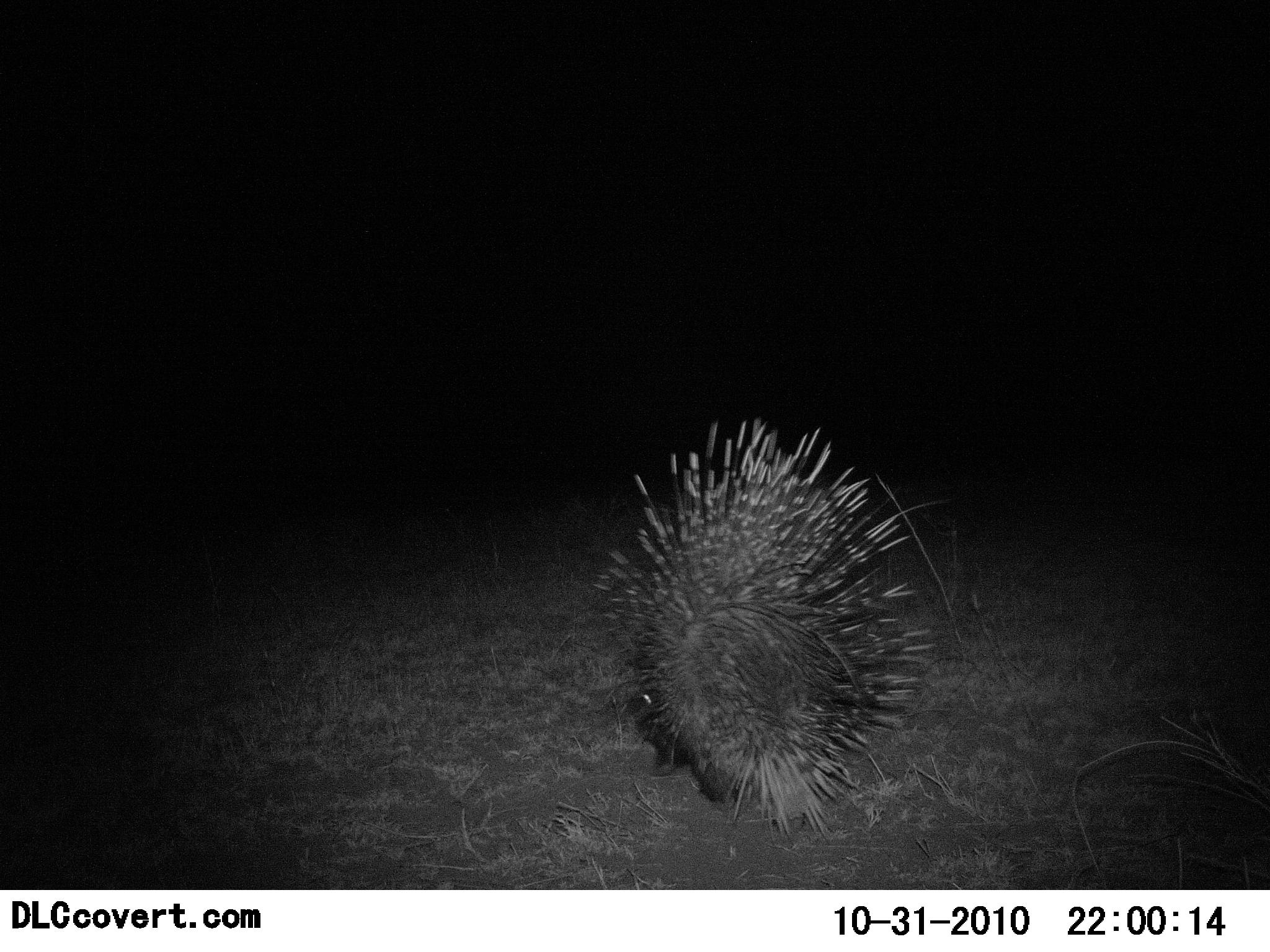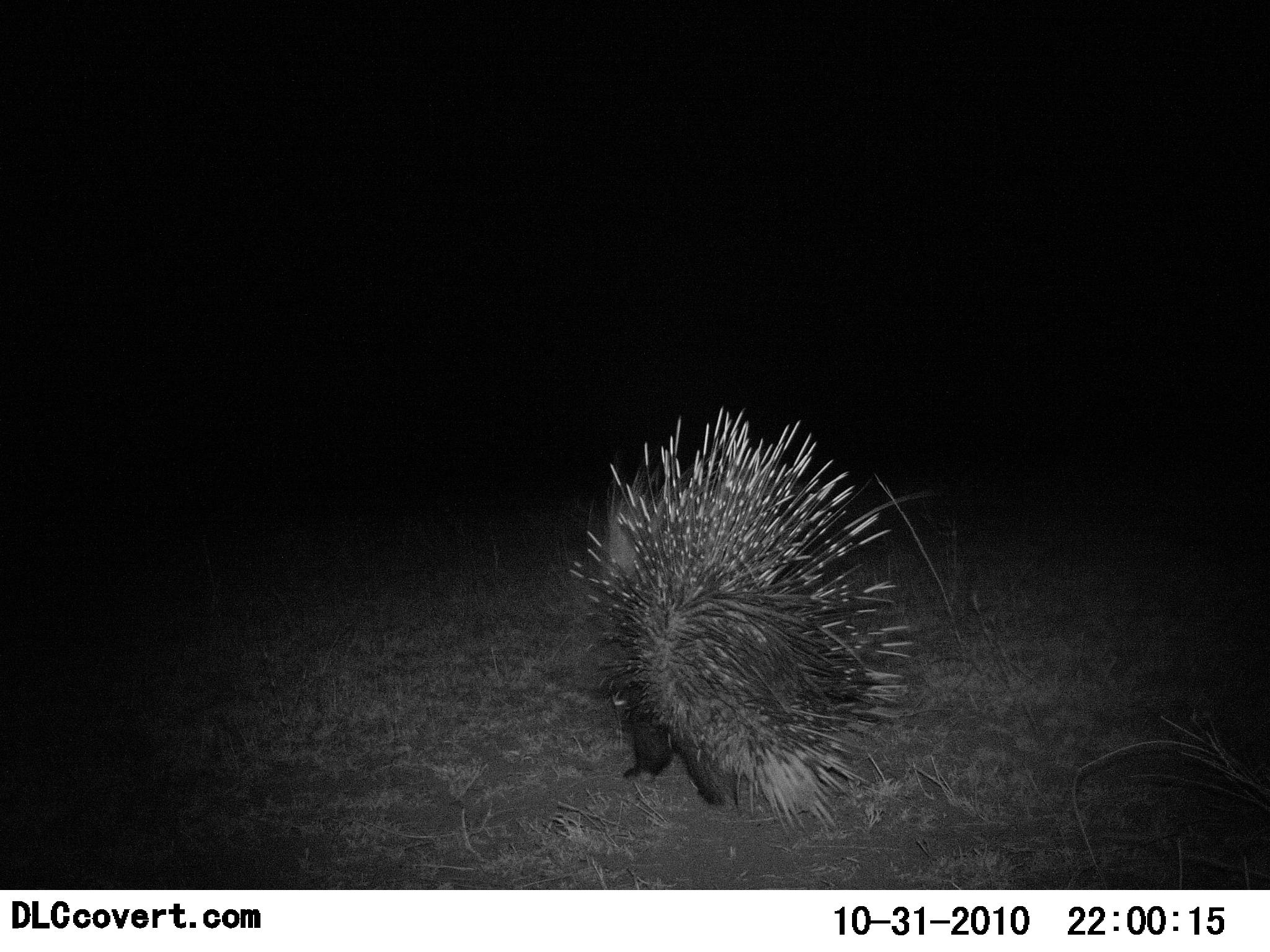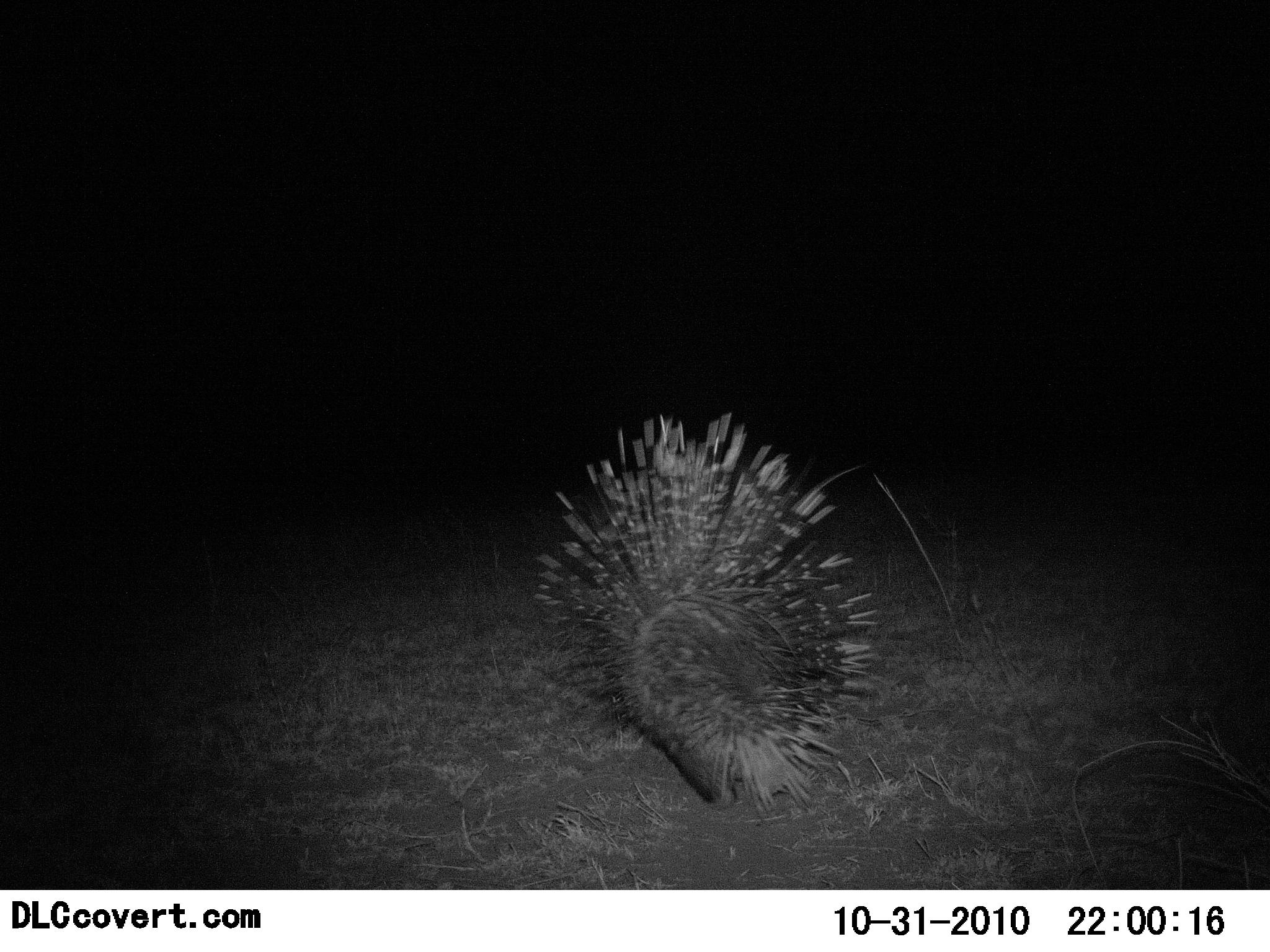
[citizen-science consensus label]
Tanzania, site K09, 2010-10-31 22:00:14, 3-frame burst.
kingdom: Animalia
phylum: Chordata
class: Mammalia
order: Rodentia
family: Hystricidae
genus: Hystrix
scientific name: Hystrix cristata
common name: crested porcupine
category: porcupine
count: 1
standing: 44%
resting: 0%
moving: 50%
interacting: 0%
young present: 0%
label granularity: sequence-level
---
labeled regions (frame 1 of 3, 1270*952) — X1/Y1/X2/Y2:
animal: 592/417/932/846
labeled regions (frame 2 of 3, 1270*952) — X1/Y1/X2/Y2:
animal: 563/408/936/827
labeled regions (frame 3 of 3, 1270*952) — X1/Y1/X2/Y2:
animal: 532/410/883/817